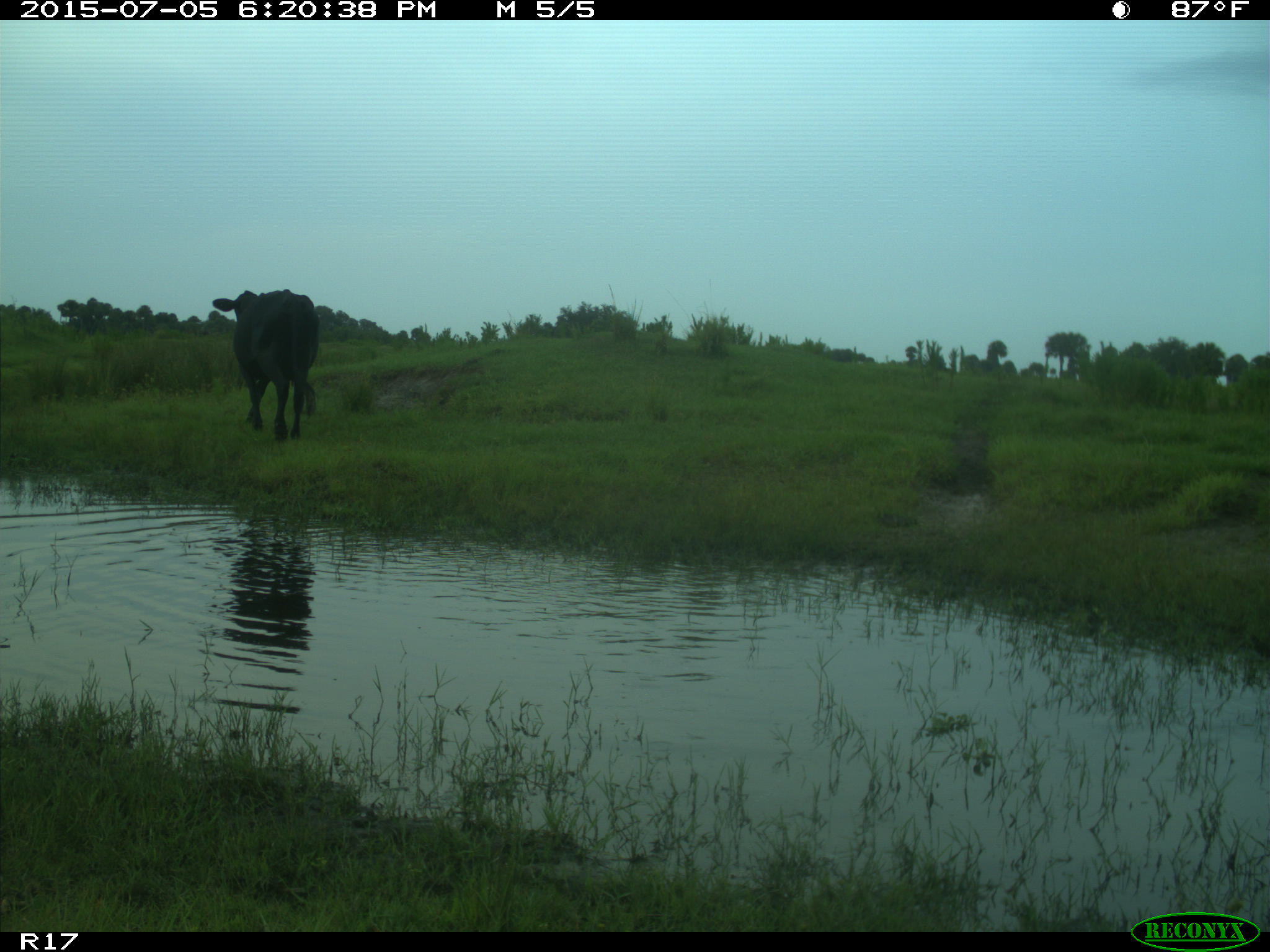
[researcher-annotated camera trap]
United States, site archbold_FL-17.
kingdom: Animalia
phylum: Chordata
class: Mammalia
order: Artiodactyla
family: Bovidae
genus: Bos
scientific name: Bos taurus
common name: domestic cow